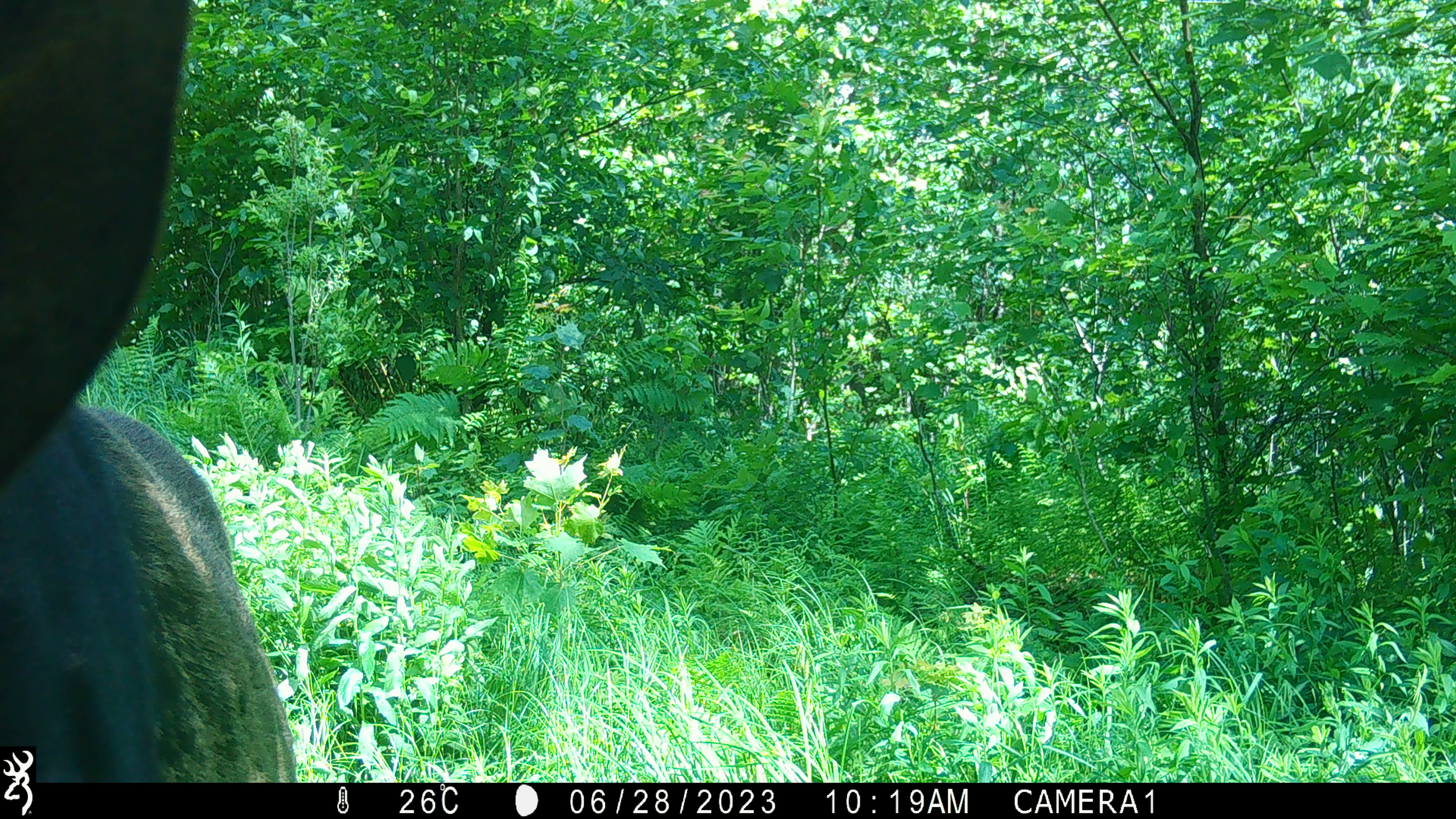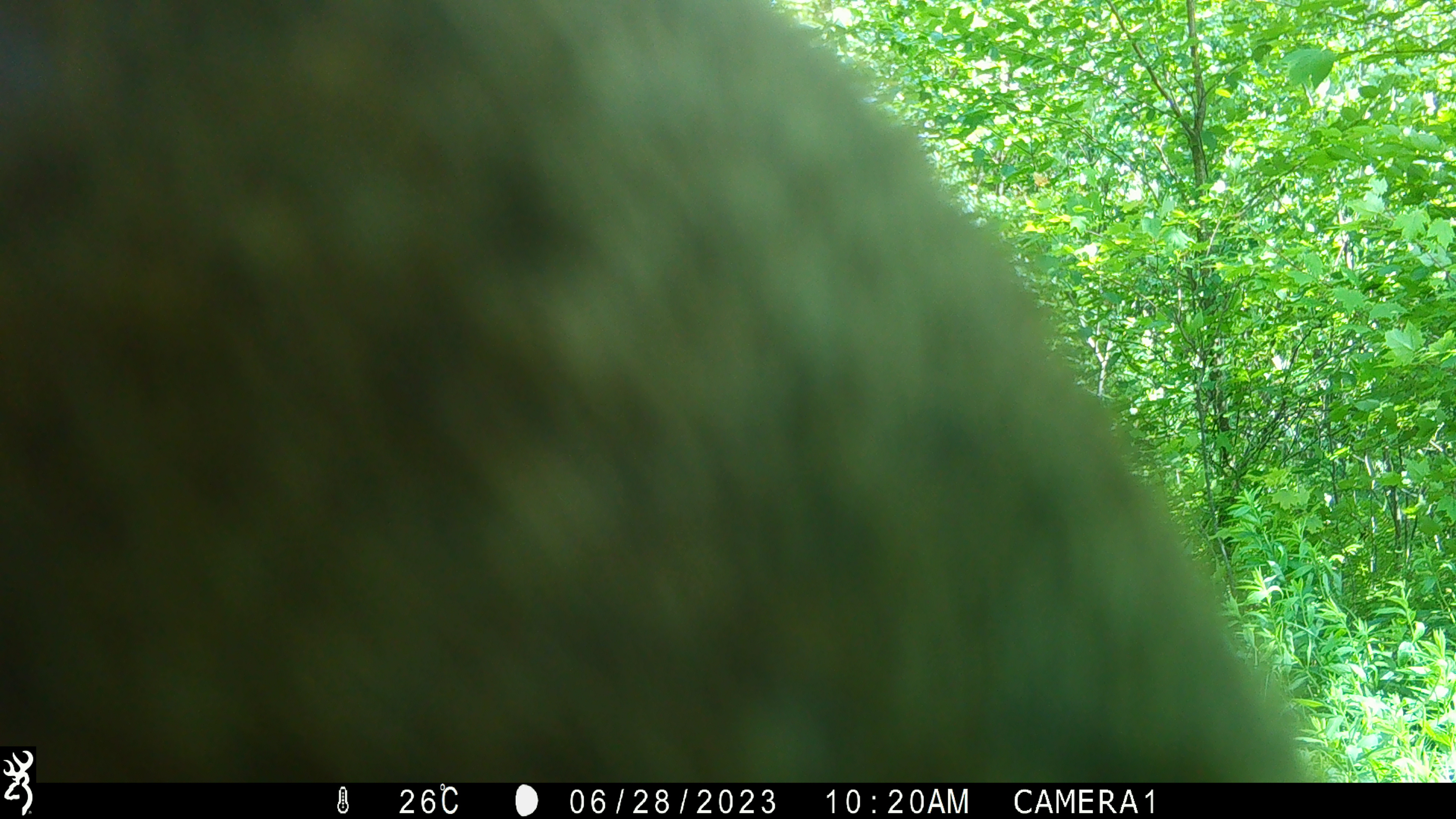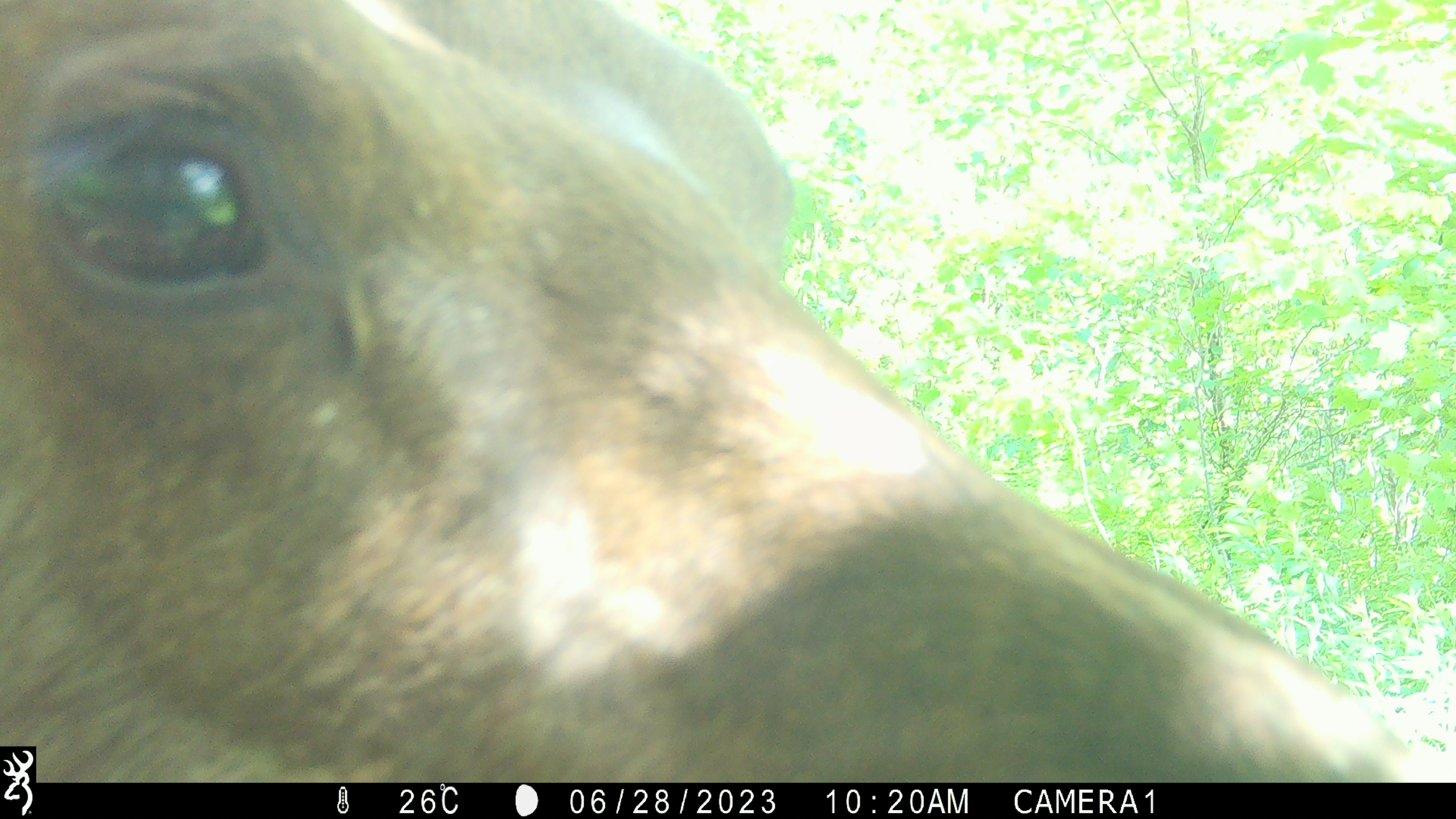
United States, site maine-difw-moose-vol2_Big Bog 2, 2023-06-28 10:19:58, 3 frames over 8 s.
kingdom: Animalia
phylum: Chordata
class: Mammalia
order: Artiodactyla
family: Cervidae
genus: Alces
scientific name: Alces alces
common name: moose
Moose (Alces alces).